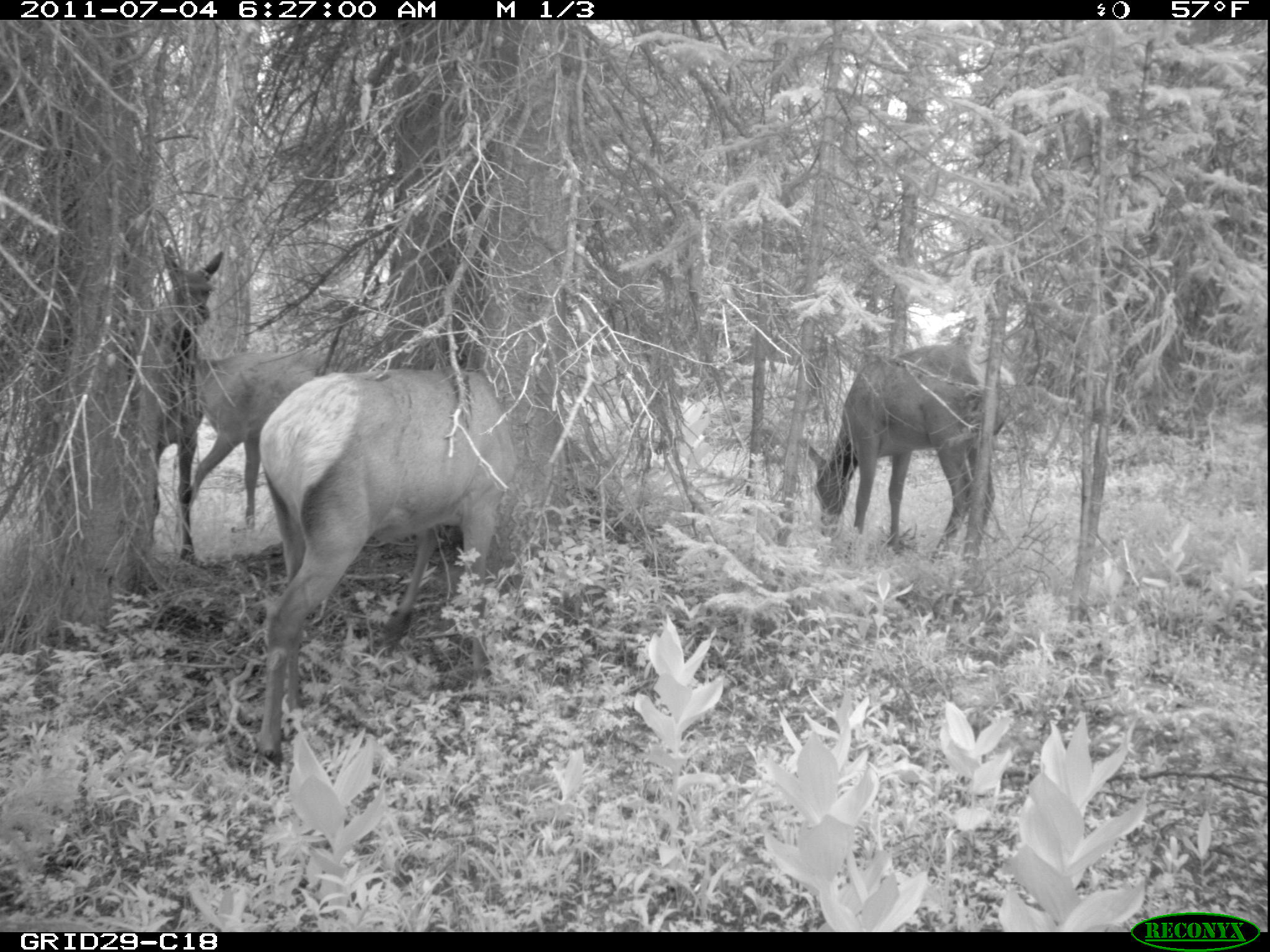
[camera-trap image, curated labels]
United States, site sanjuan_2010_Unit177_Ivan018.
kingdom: Animalia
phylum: Chordata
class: Mammalia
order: Artiodactyla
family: Cervidae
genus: Cervus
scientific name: Cervus elaphus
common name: red deer